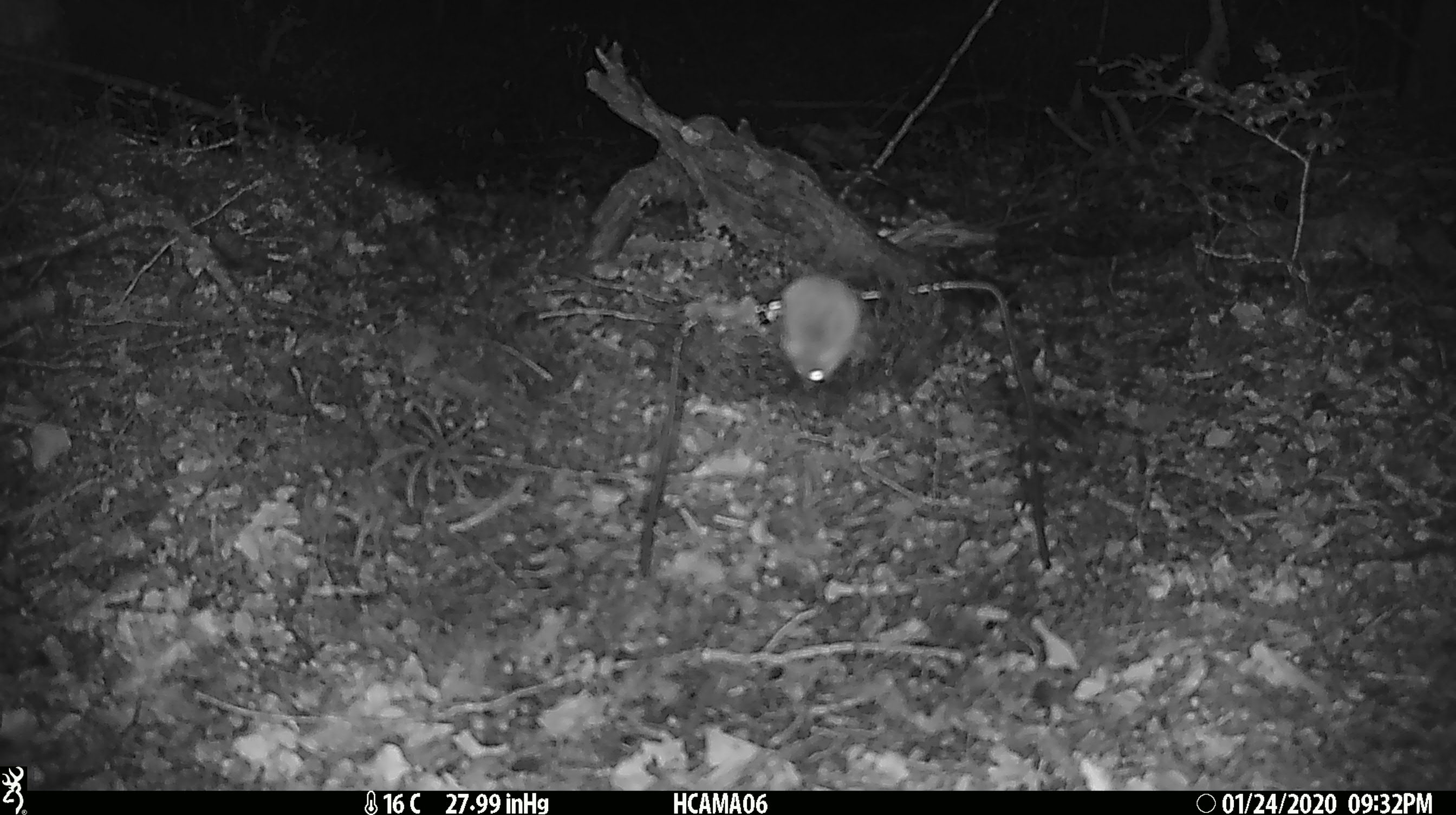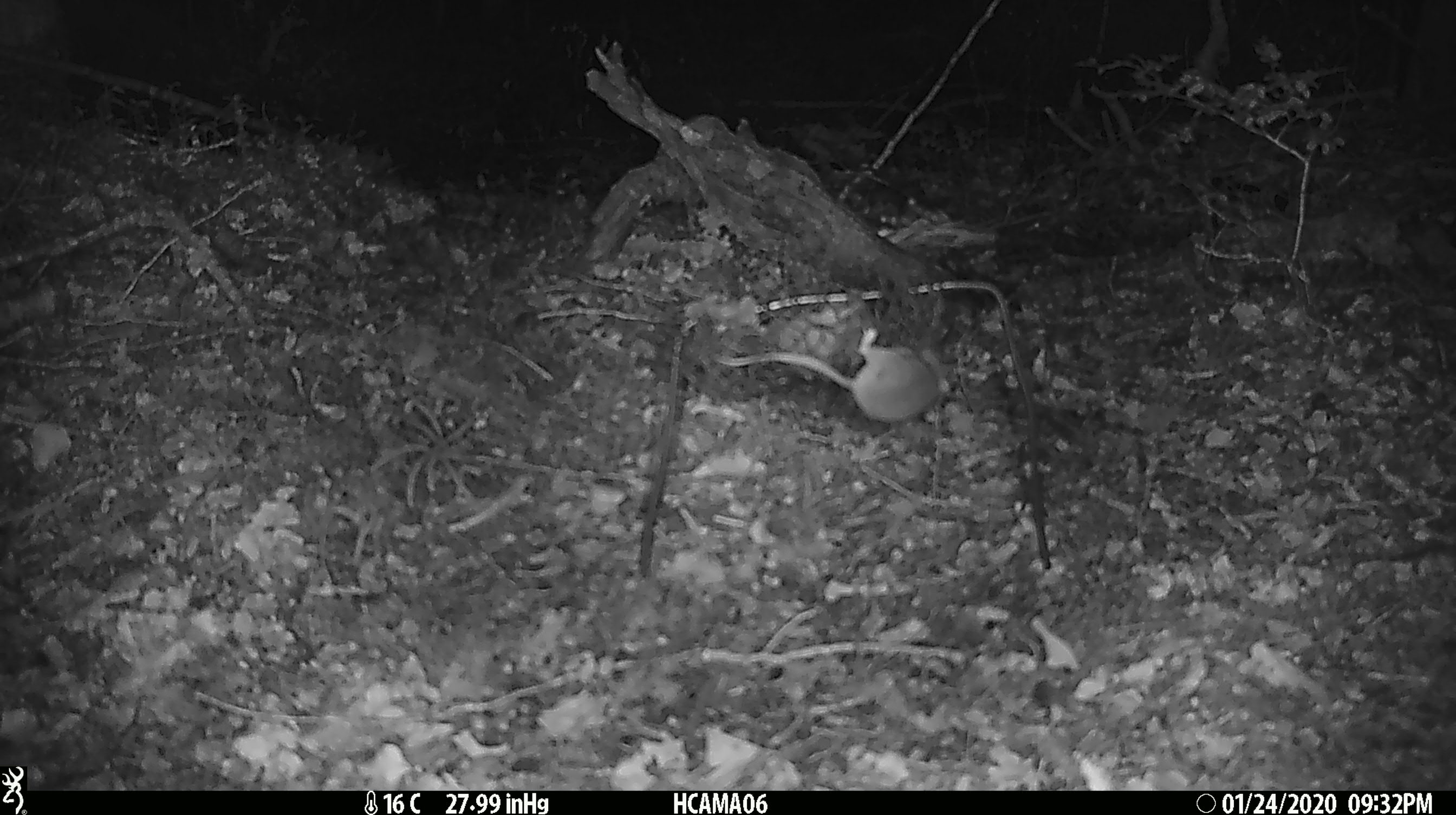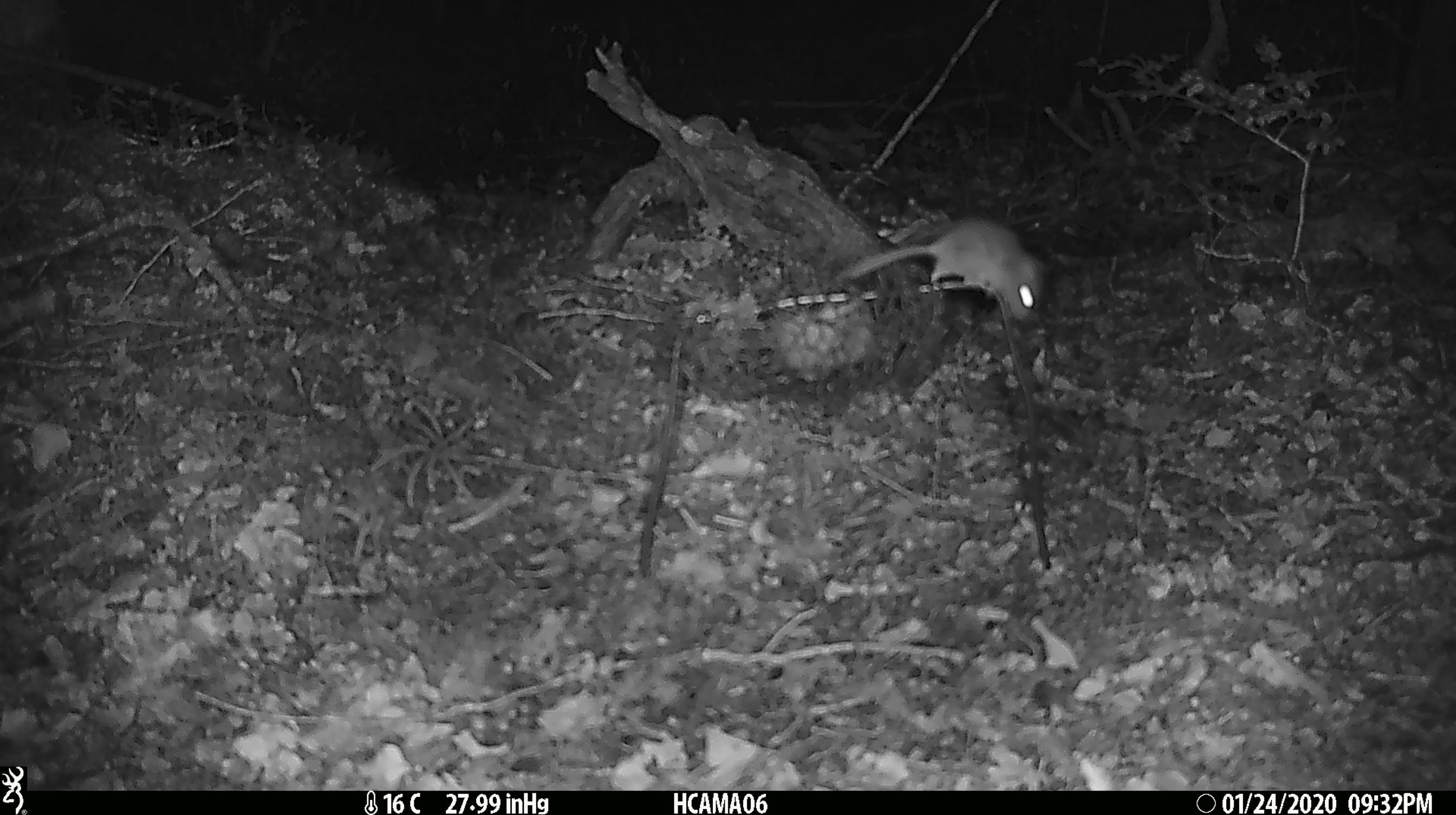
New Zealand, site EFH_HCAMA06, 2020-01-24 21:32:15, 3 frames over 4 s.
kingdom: Animalia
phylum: Chordata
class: Mammalia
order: Rodentia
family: Muridae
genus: Mus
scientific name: Mus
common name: mouse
Mouse (Mus).